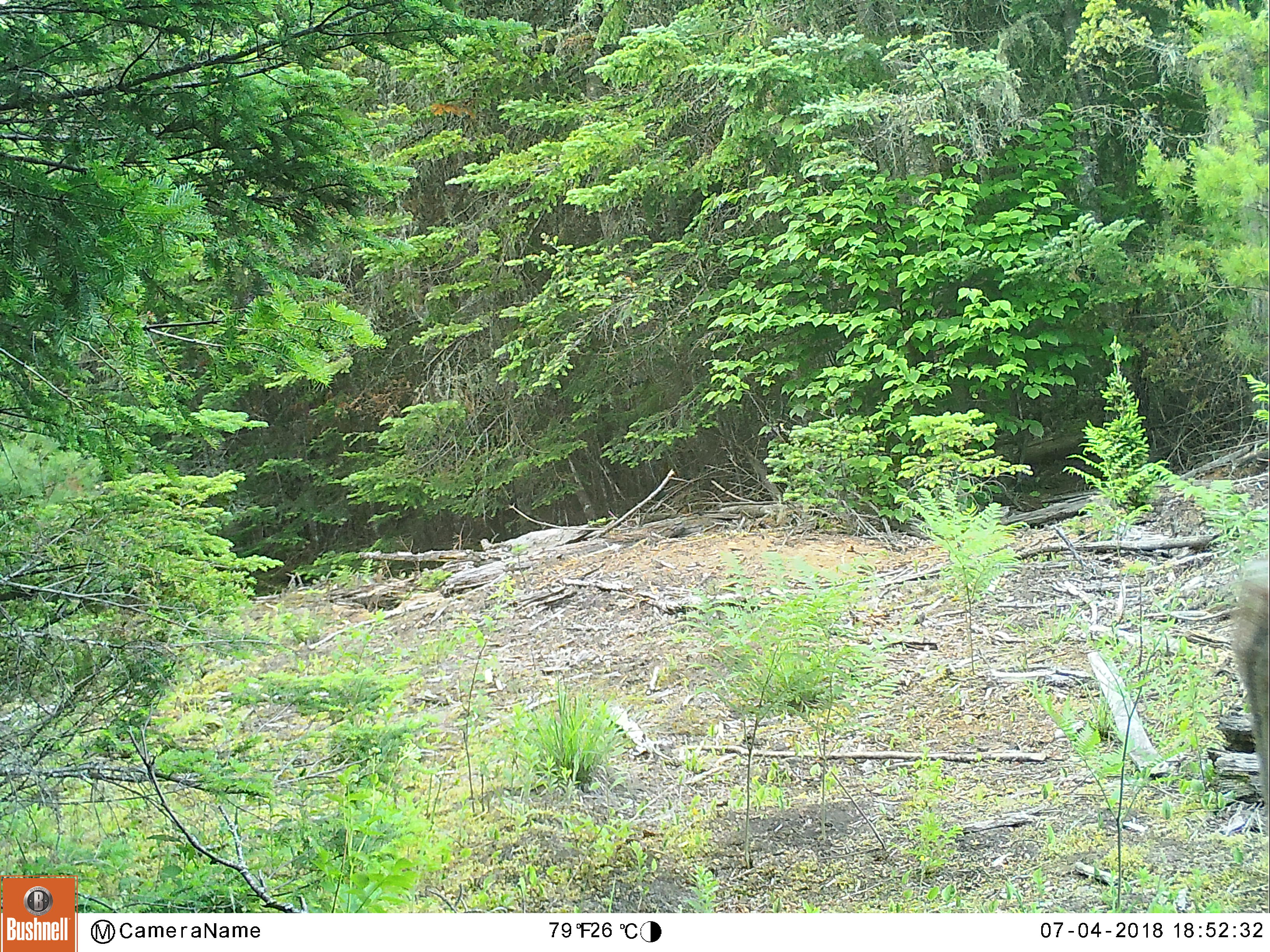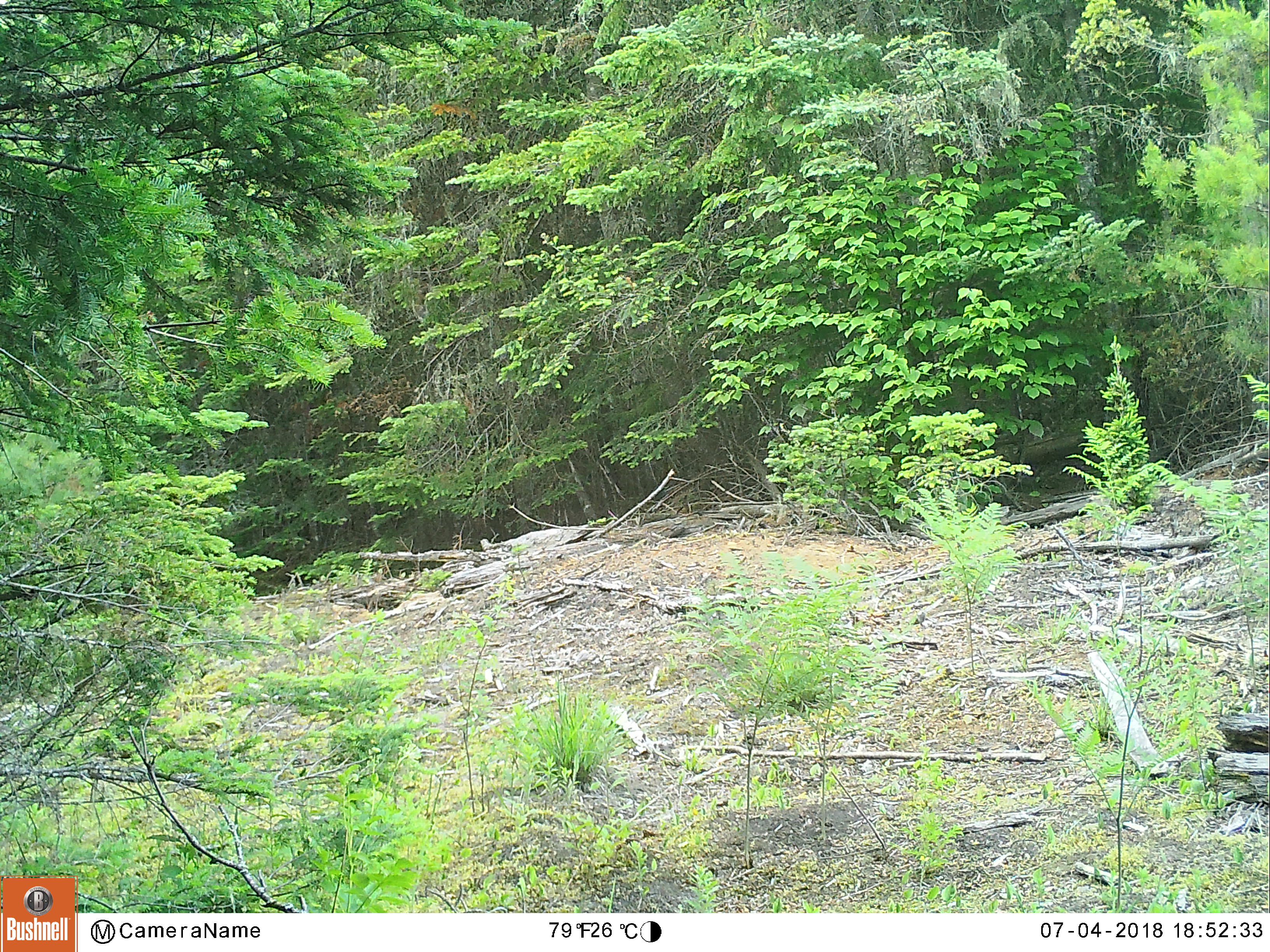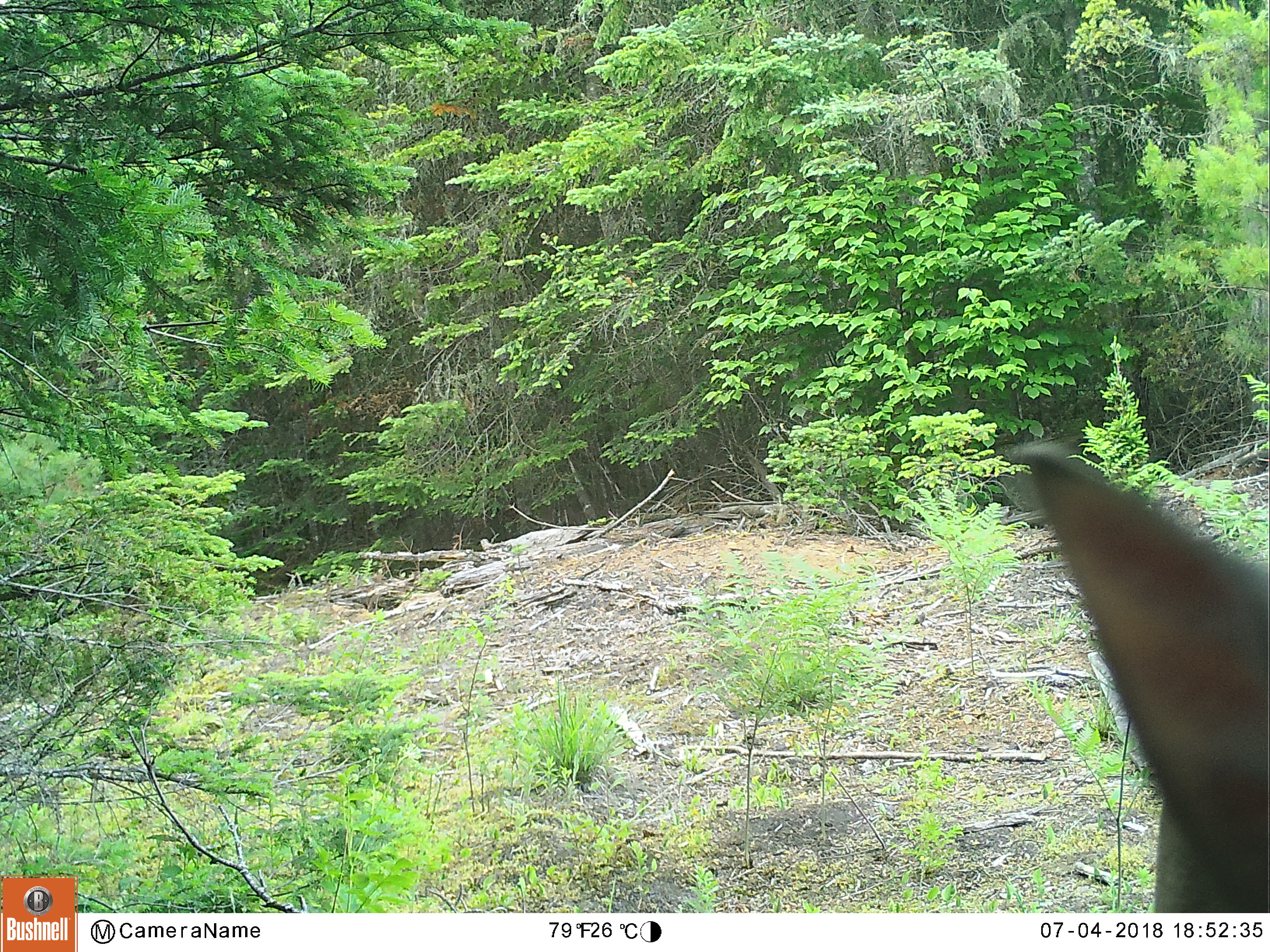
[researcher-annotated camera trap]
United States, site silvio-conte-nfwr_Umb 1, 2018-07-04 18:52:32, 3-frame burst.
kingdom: Animalia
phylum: Chordata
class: Mammalia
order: Artiodactyla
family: Cervidae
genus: Odocoileus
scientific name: Odocoileus virginianus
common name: white-tailed deer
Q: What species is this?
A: White-tailed deer (Odocoileus virginianus).